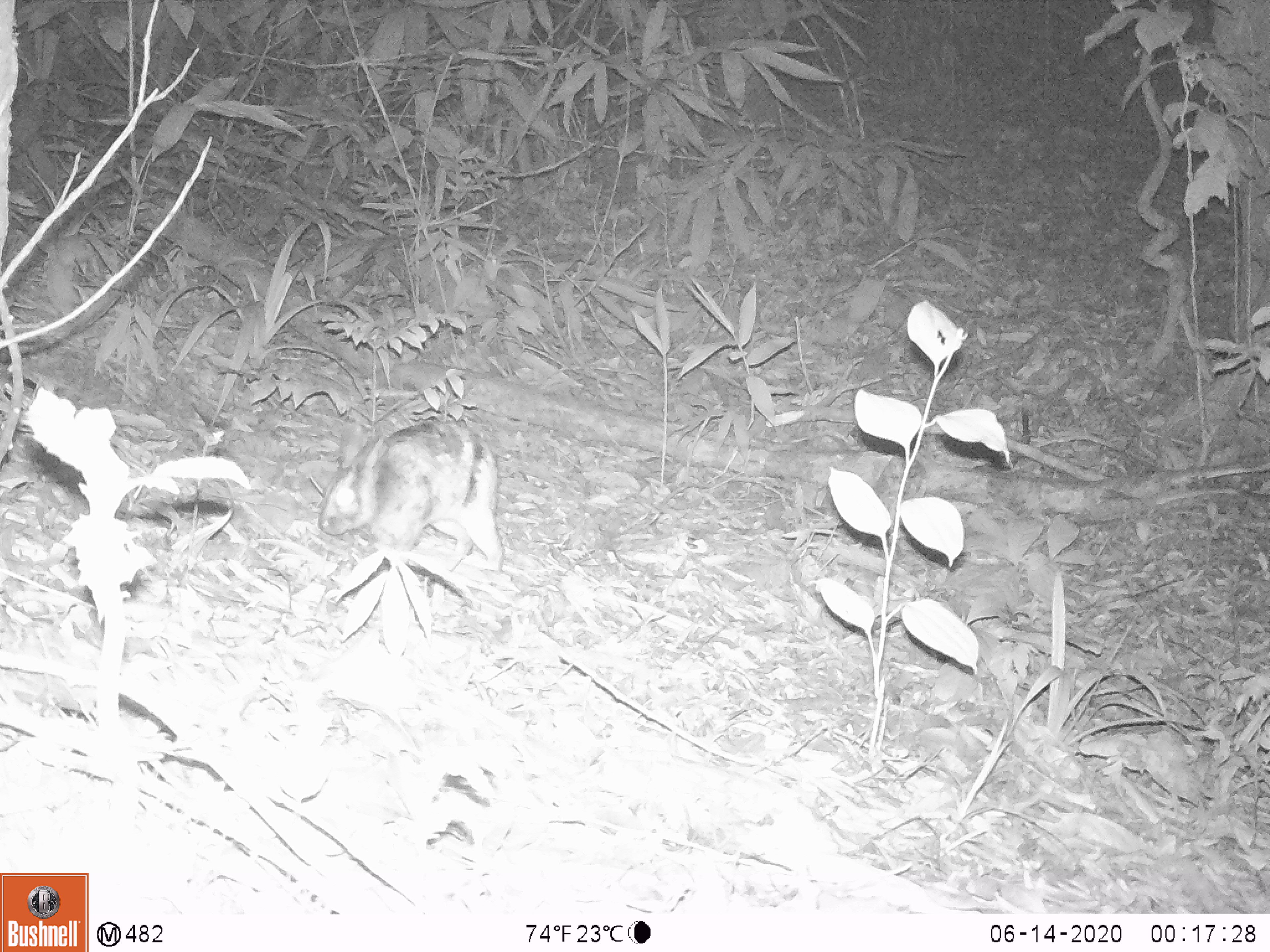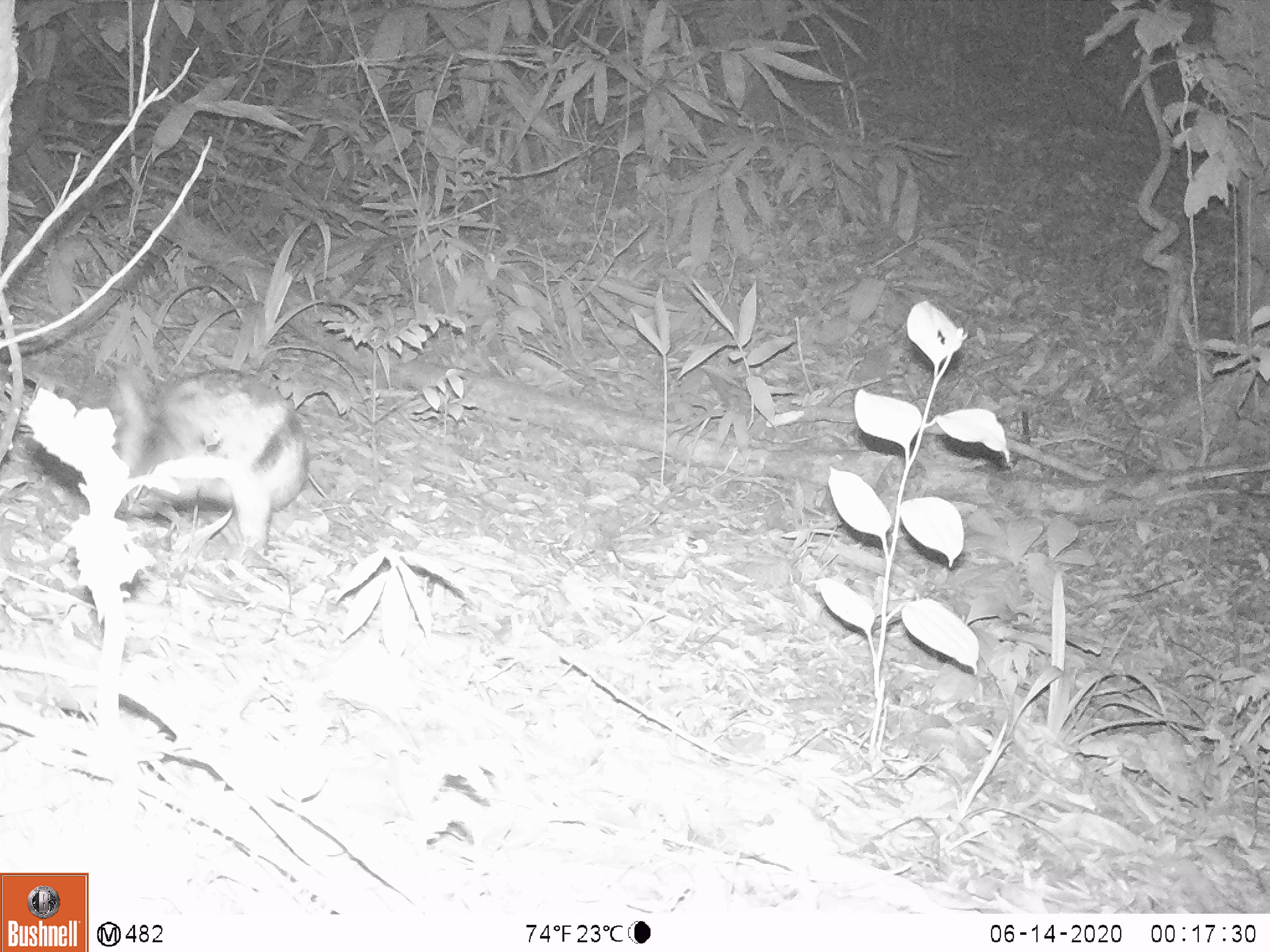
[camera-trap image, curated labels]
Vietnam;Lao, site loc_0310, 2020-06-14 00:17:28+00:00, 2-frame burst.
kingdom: Animalia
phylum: Chordata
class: Mammalia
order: Lagomorpha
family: Leporidae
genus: Nesolagus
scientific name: Nesolagus timminsi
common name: annamite striped rabbit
Annamite striped rabbit (Nesolagus timminsi). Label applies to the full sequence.